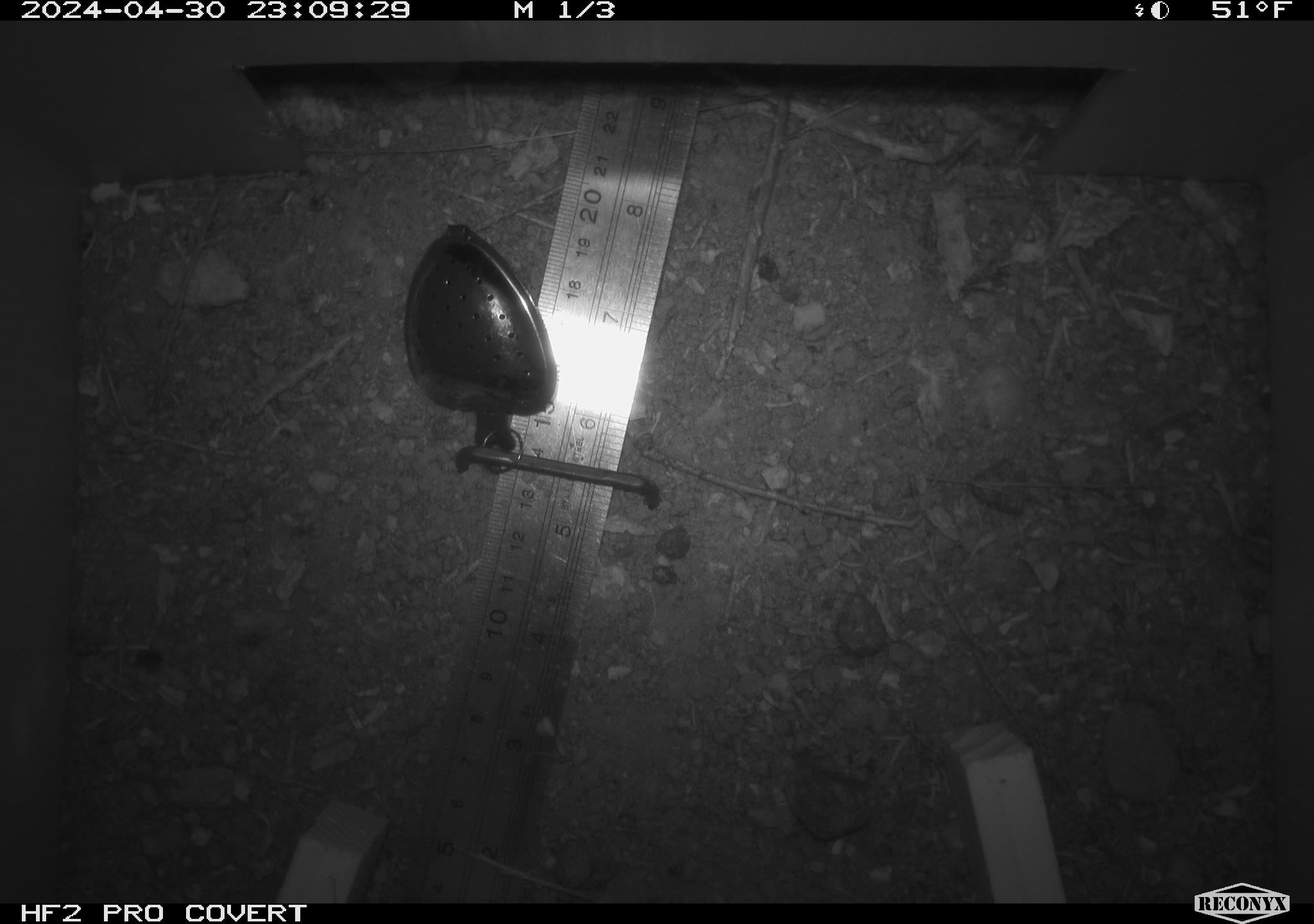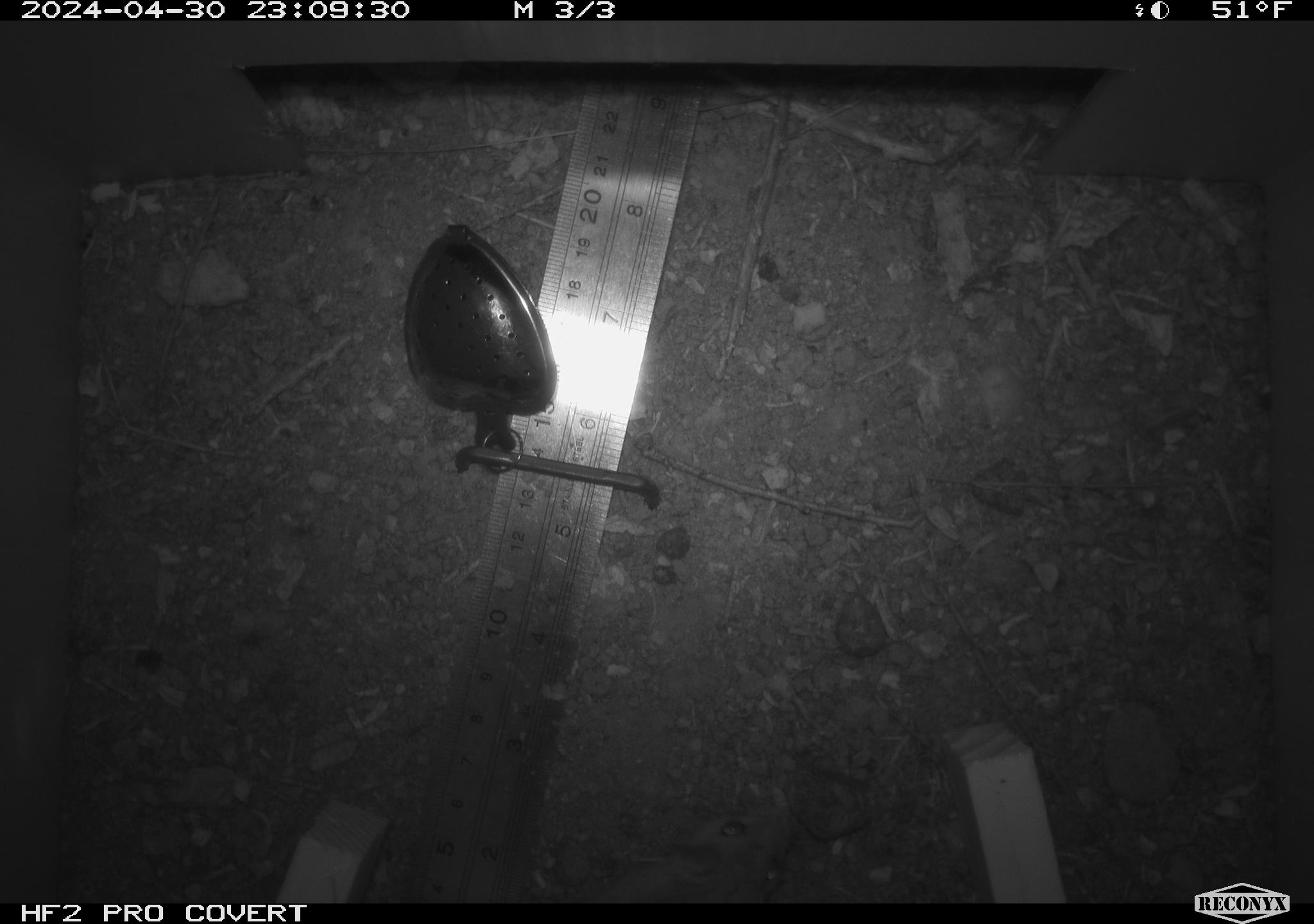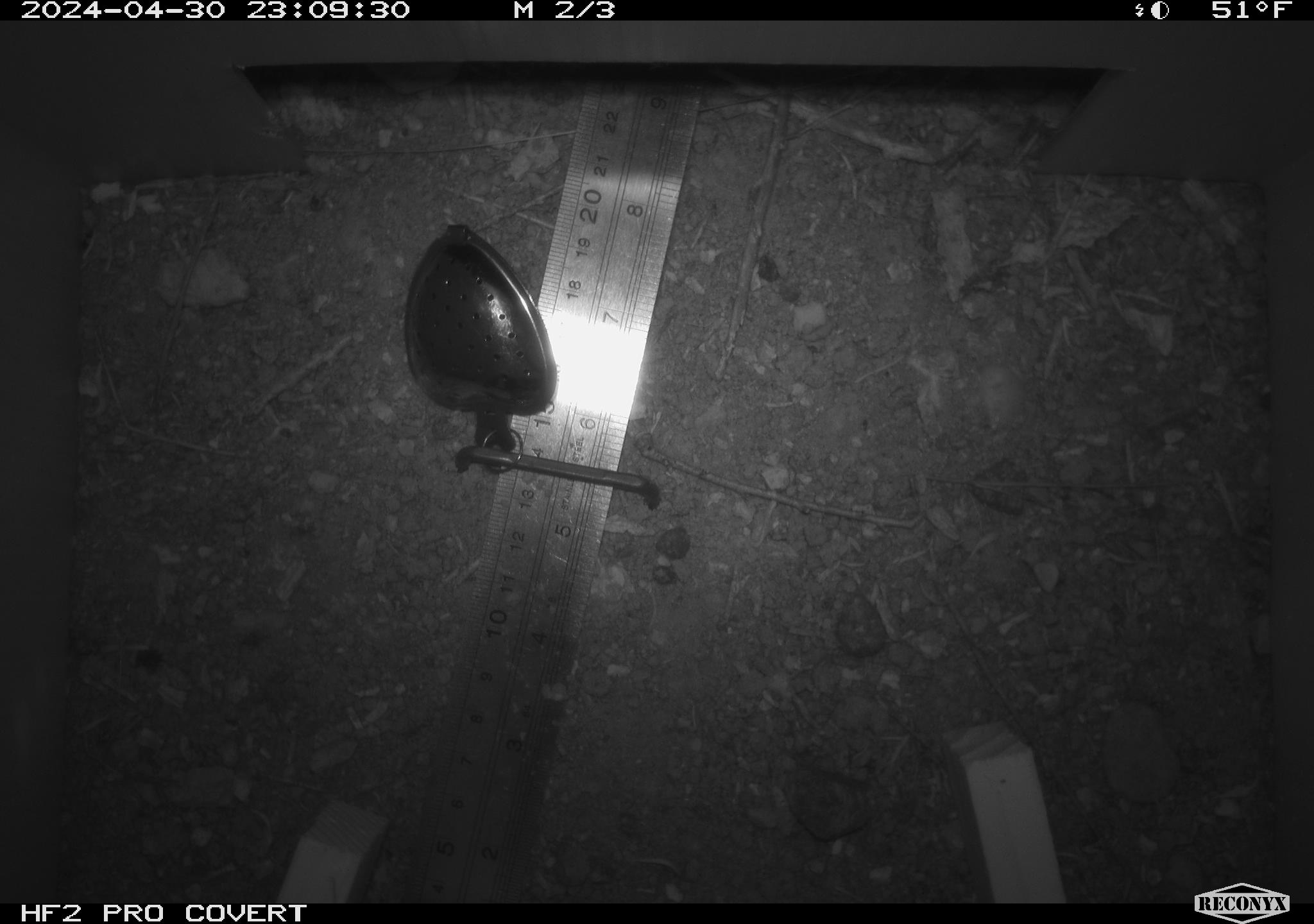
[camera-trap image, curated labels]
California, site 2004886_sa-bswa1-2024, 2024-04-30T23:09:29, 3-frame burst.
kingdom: Animalia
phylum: Chordata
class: Mammalia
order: Rodentia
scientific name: Rodentia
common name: mouse species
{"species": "mouse species (Rodentia)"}